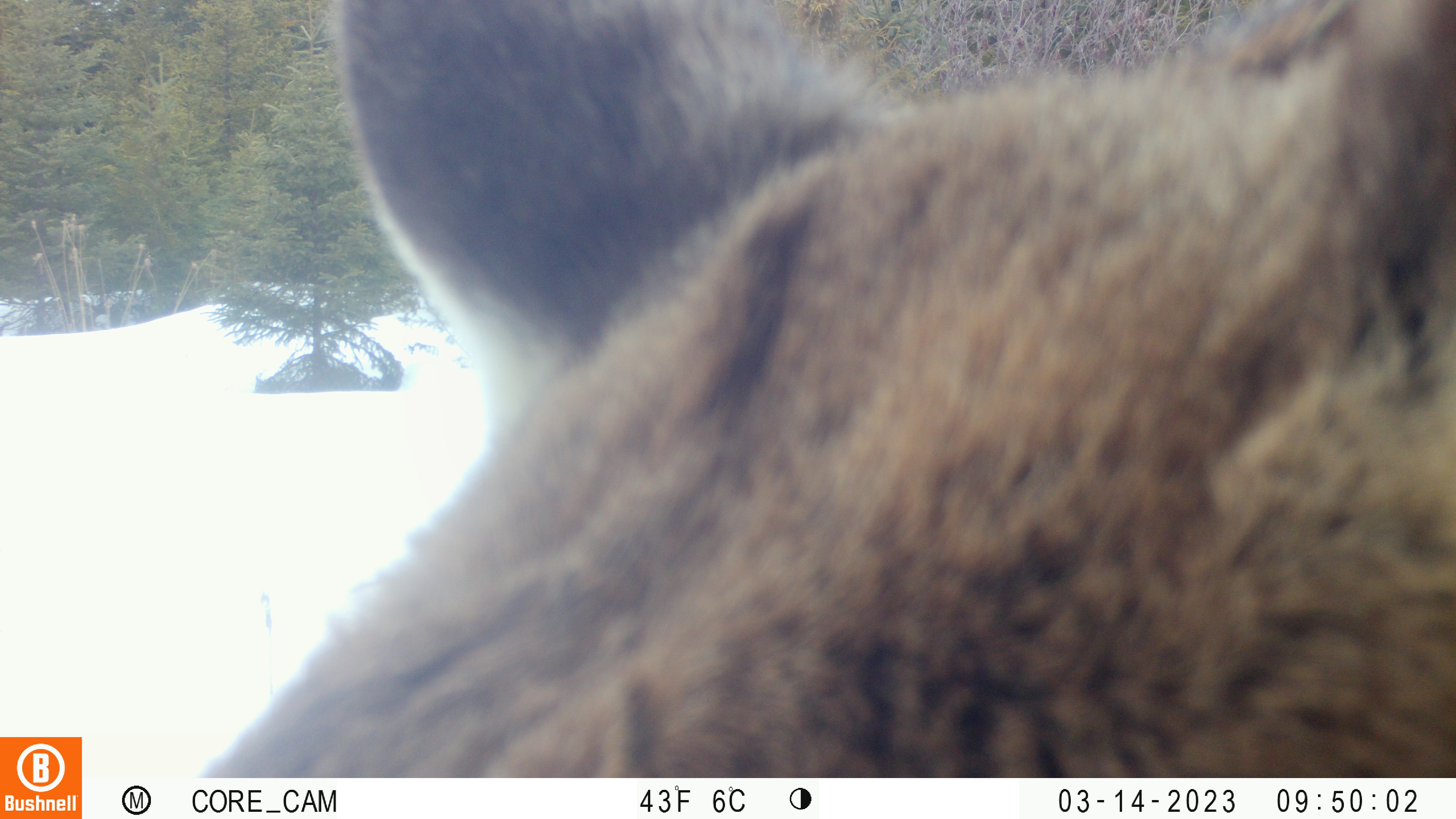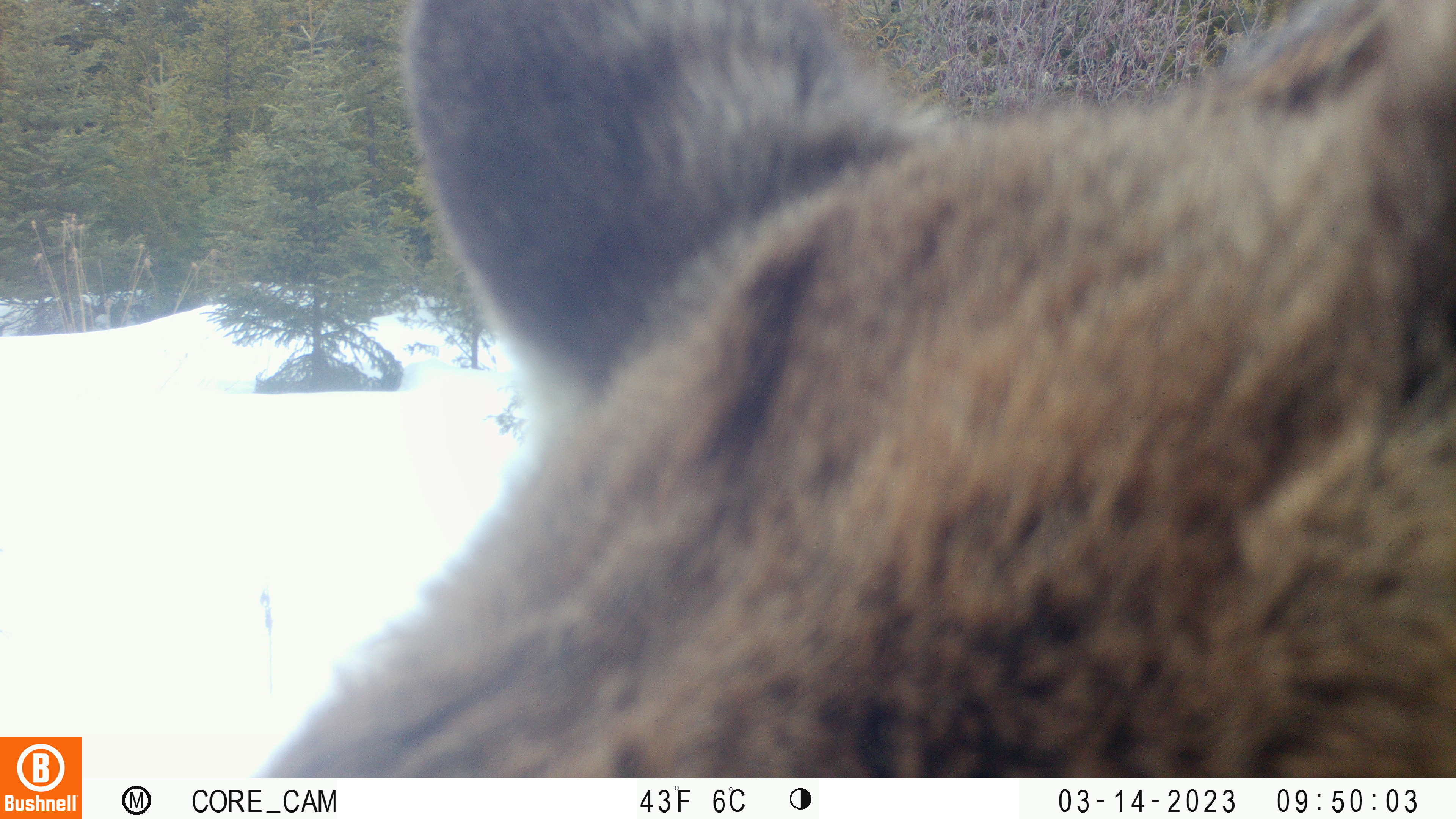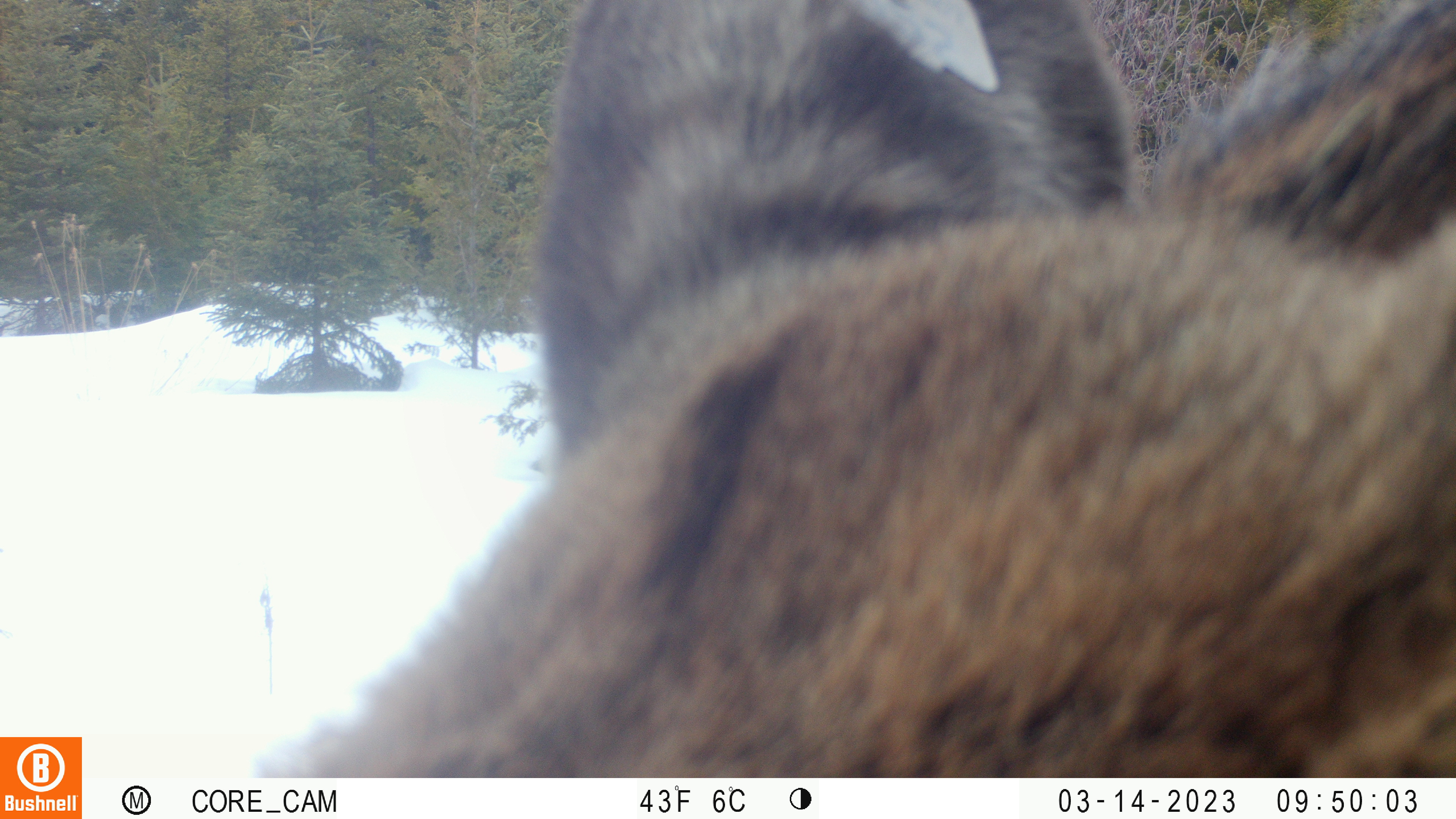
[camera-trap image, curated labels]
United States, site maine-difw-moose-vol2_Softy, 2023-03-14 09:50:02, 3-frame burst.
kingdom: Animalia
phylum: Chordata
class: Mammalia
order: Artiodactyla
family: Cervidae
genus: Alces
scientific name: Alces alces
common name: moose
Moose (Alces alces).